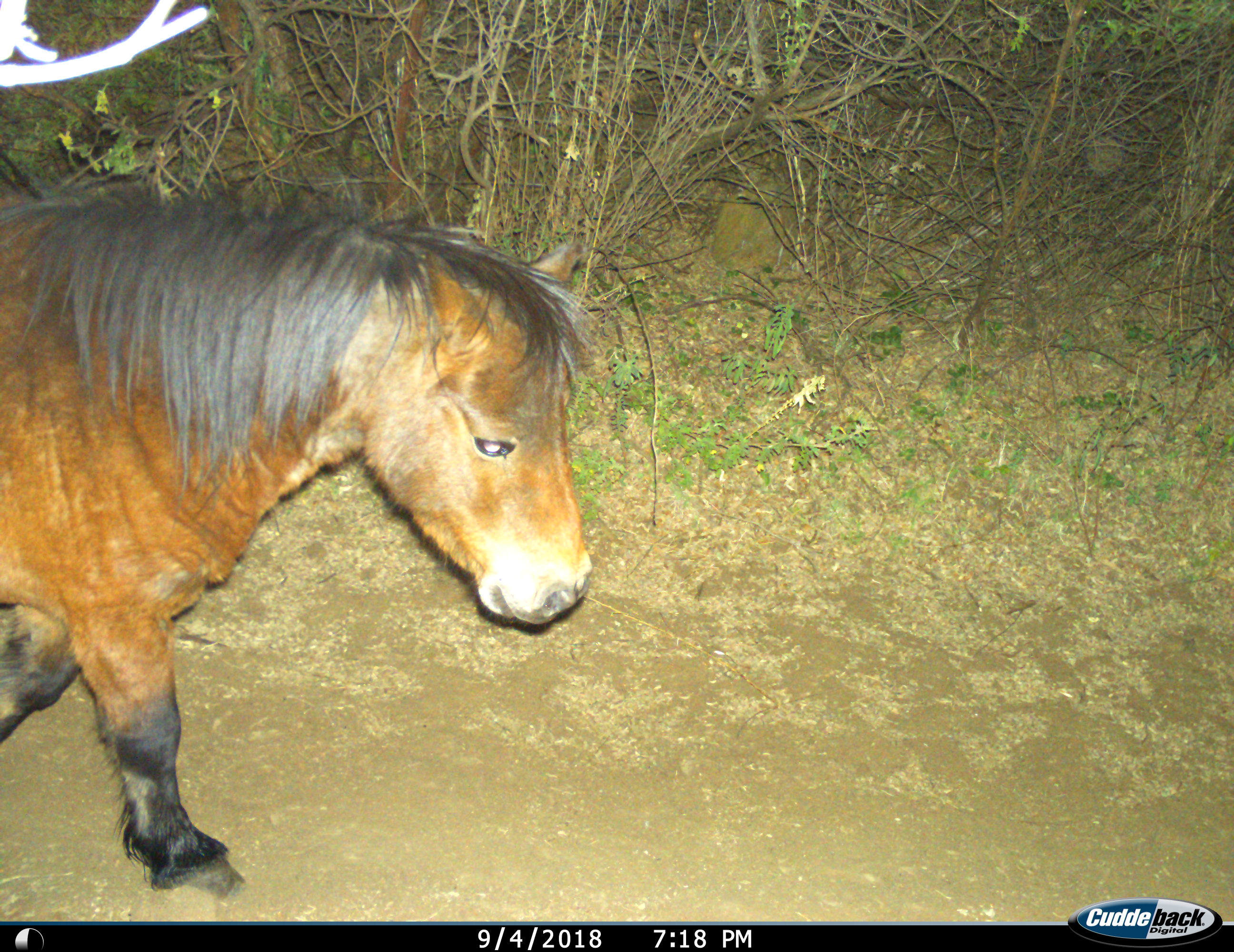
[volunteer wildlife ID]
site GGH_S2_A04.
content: unidentified animal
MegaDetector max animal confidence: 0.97